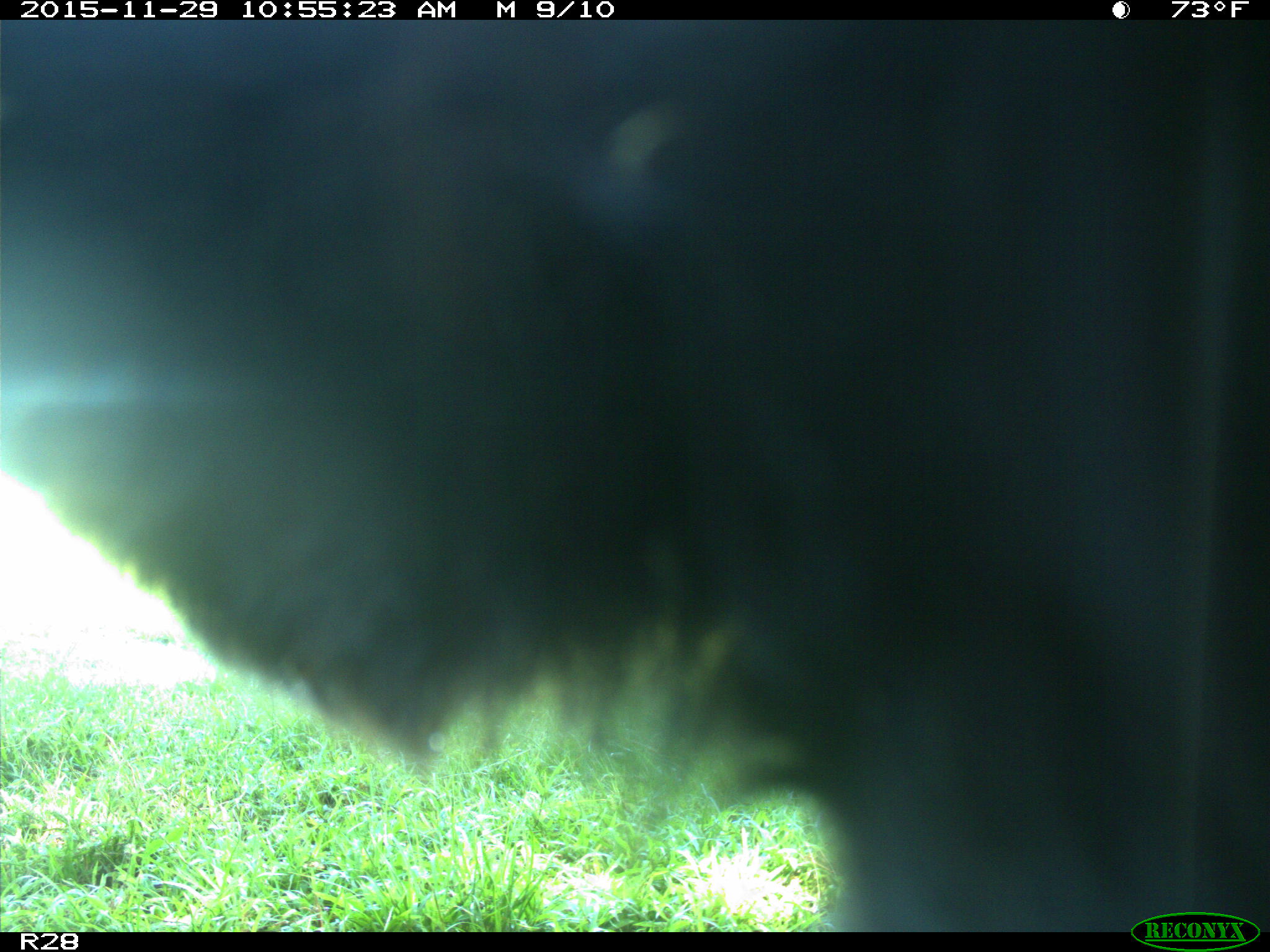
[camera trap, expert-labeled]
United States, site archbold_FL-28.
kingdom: Animalia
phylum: Chordata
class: Mammalia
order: Artiodactyla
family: Bovidae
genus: Bos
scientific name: Bos taurus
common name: domestic cow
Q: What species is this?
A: Bos taurus (domestic cow).